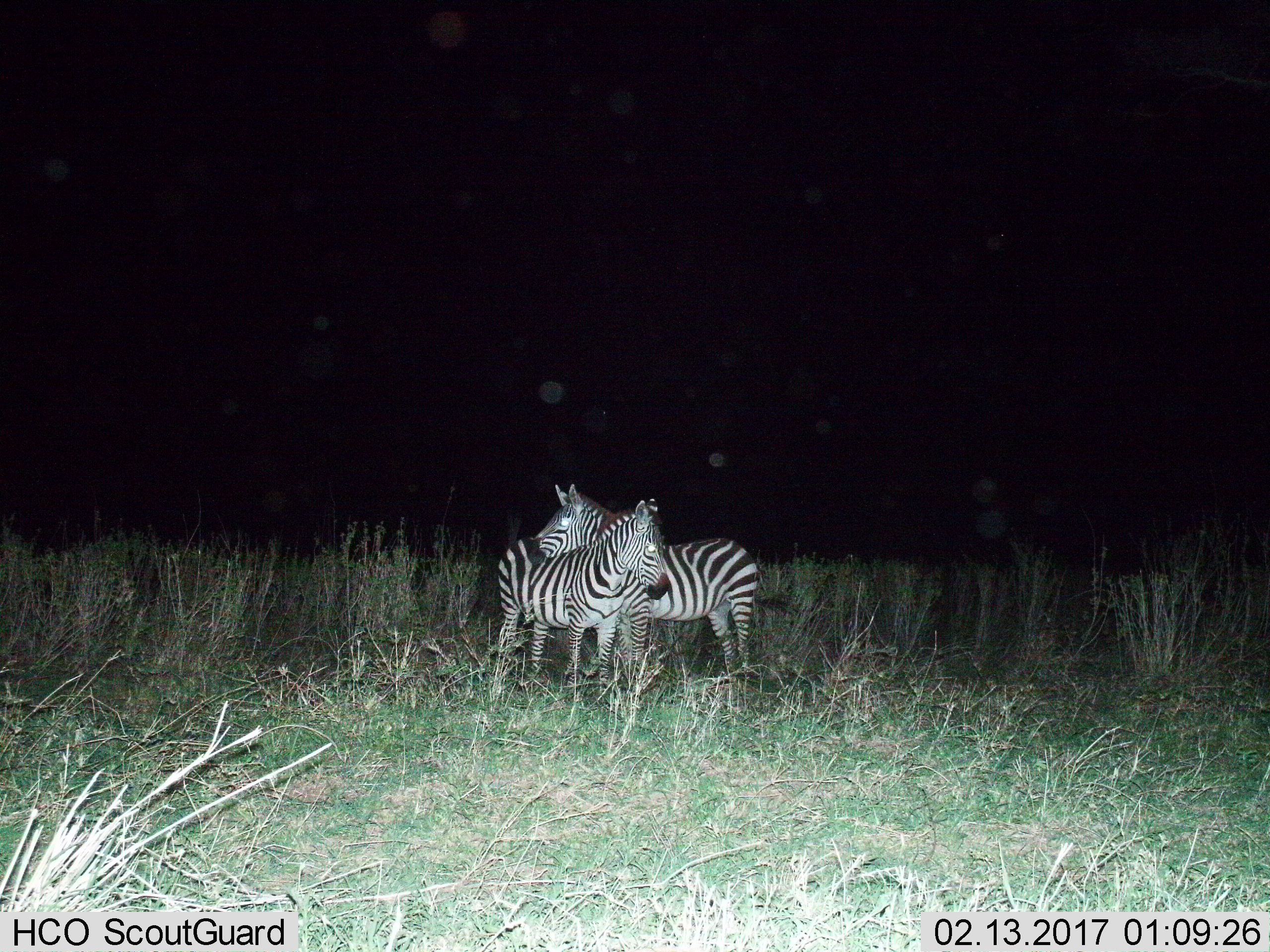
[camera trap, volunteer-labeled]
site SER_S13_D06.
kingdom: Animalia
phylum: Chordata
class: Mammalia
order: Perissodactyla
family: Equidae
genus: Equus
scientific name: Equus quagga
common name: plains zebra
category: zebraplains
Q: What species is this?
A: Zebraplains (plains zebra) (Equus quagga).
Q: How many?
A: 2.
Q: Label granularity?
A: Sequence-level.